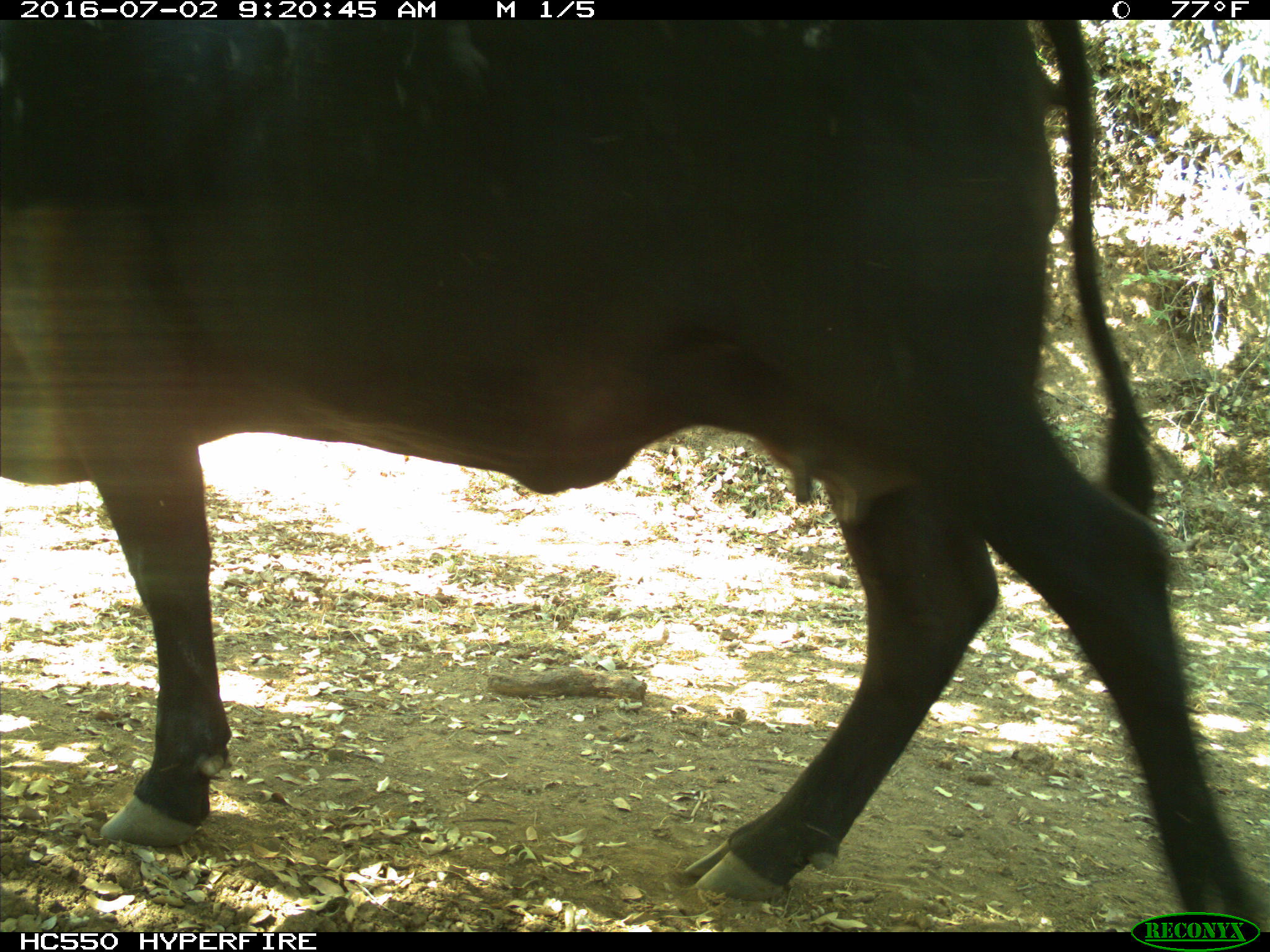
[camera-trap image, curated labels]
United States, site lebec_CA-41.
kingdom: Animalia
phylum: Chordata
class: Mammalia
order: Artiodactyla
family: Bovidae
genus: Bos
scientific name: Bos taurus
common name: domestic cow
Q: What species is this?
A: Bos taurus (domestic cow).